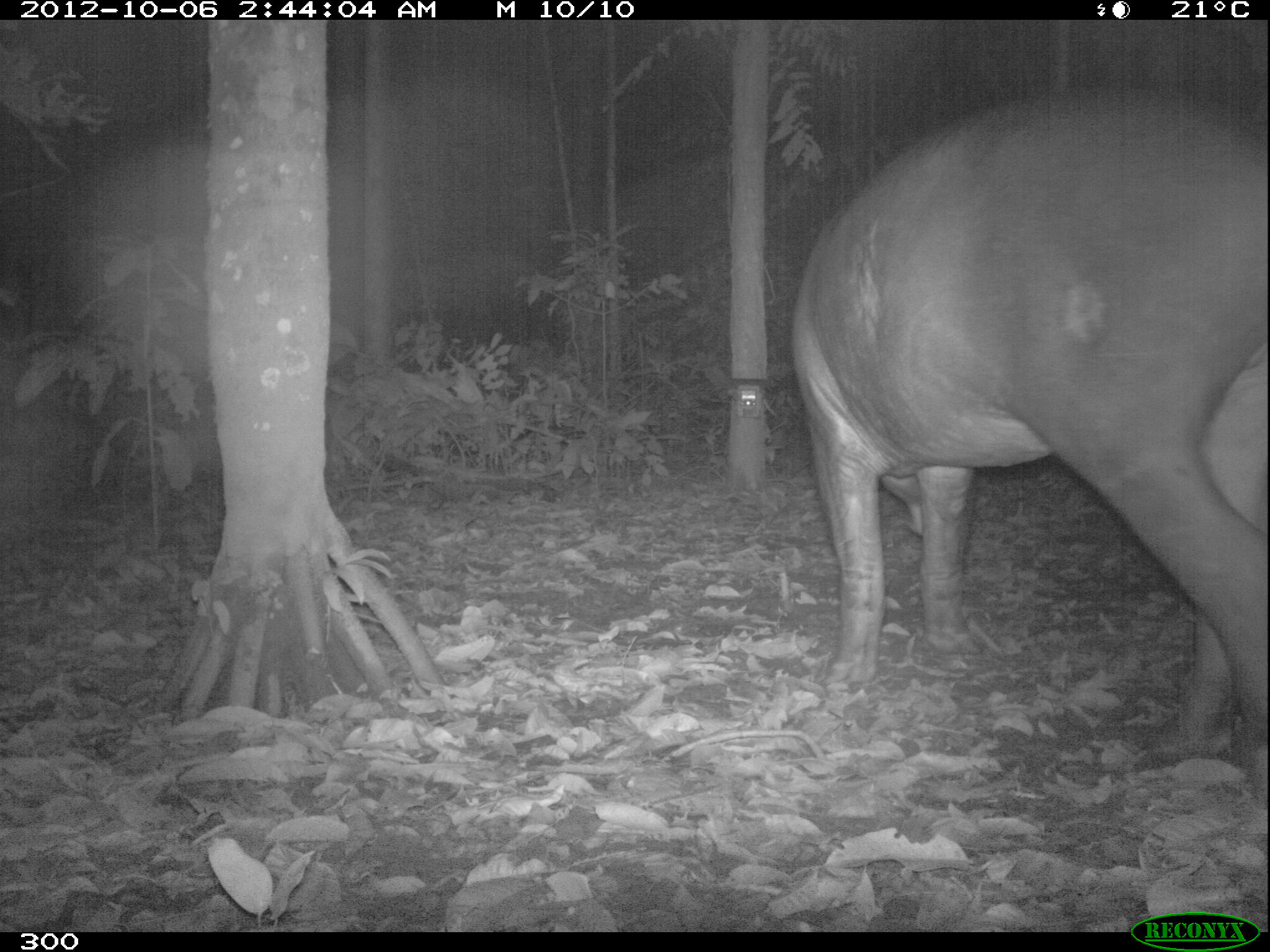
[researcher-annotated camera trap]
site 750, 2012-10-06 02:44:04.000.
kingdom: Animalia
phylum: Chordata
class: Mammalia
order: Perissodactyla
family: Tapiridae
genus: Tapirus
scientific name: Tapirus terrestris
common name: south american tapir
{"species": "Tapirus terrestris (south american tapir)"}